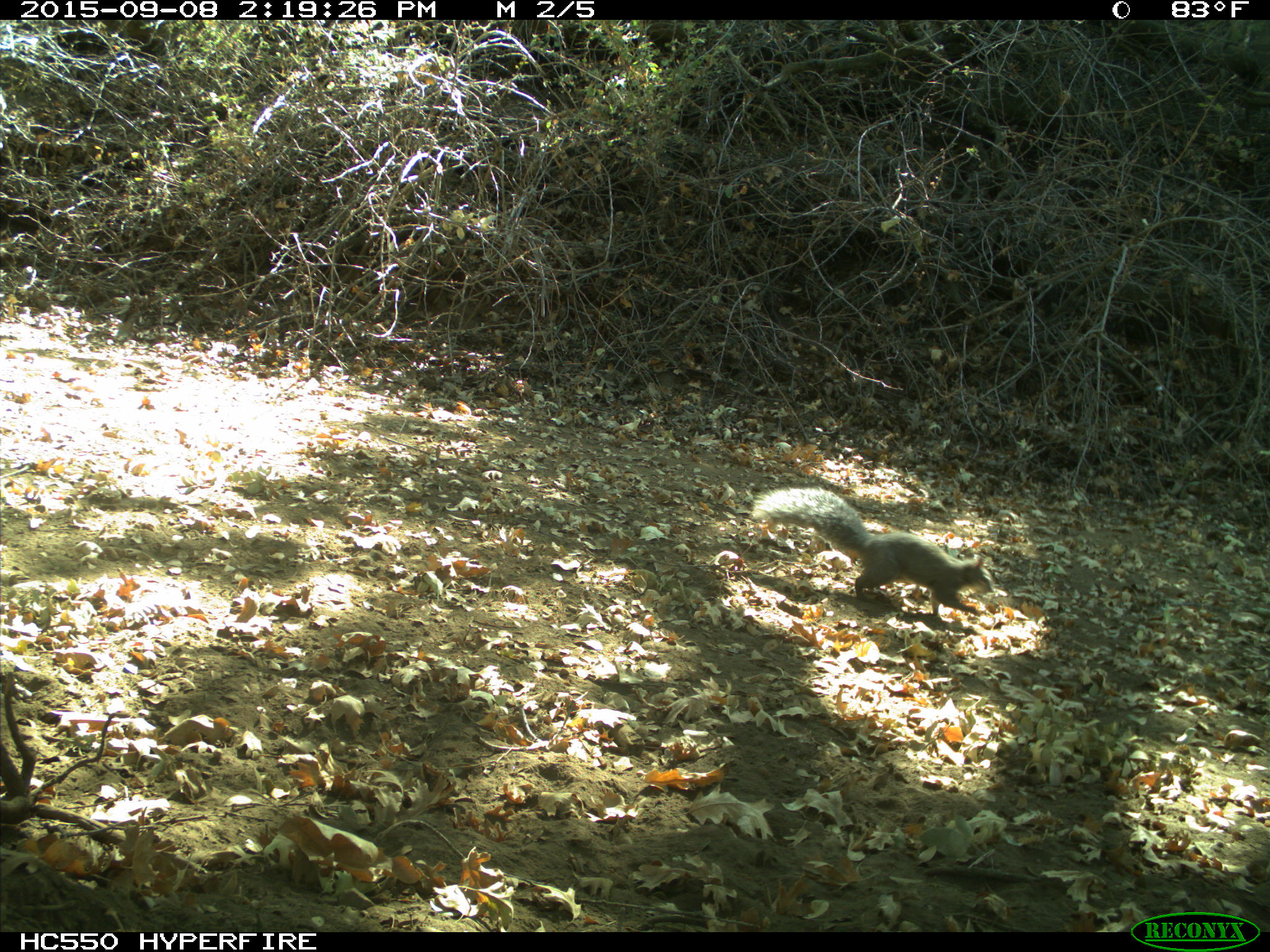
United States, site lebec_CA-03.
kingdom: Animalia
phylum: Chordata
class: Mammalia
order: Rodentia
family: Sciuridae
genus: Sciurus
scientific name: Sciurus carolinensis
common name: eastern gray squirrel